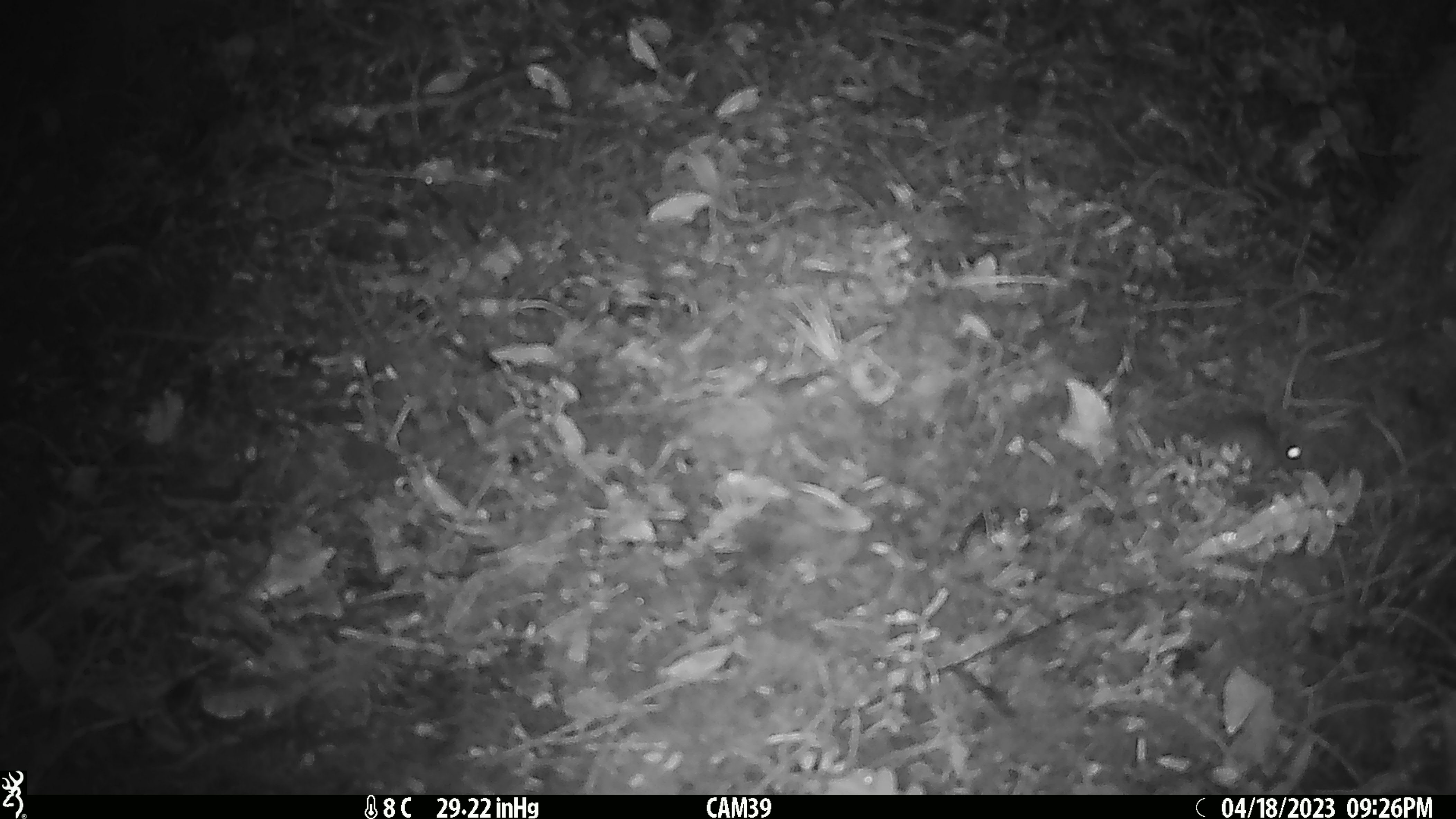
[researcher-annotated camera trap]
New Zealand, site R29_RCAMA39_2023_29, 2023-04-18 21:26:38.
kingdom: Animalia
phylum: Chordata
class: Mammalia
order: Rodentia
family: Muridae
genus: Mus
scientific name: Mus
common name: mouse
Mouse (Mus).